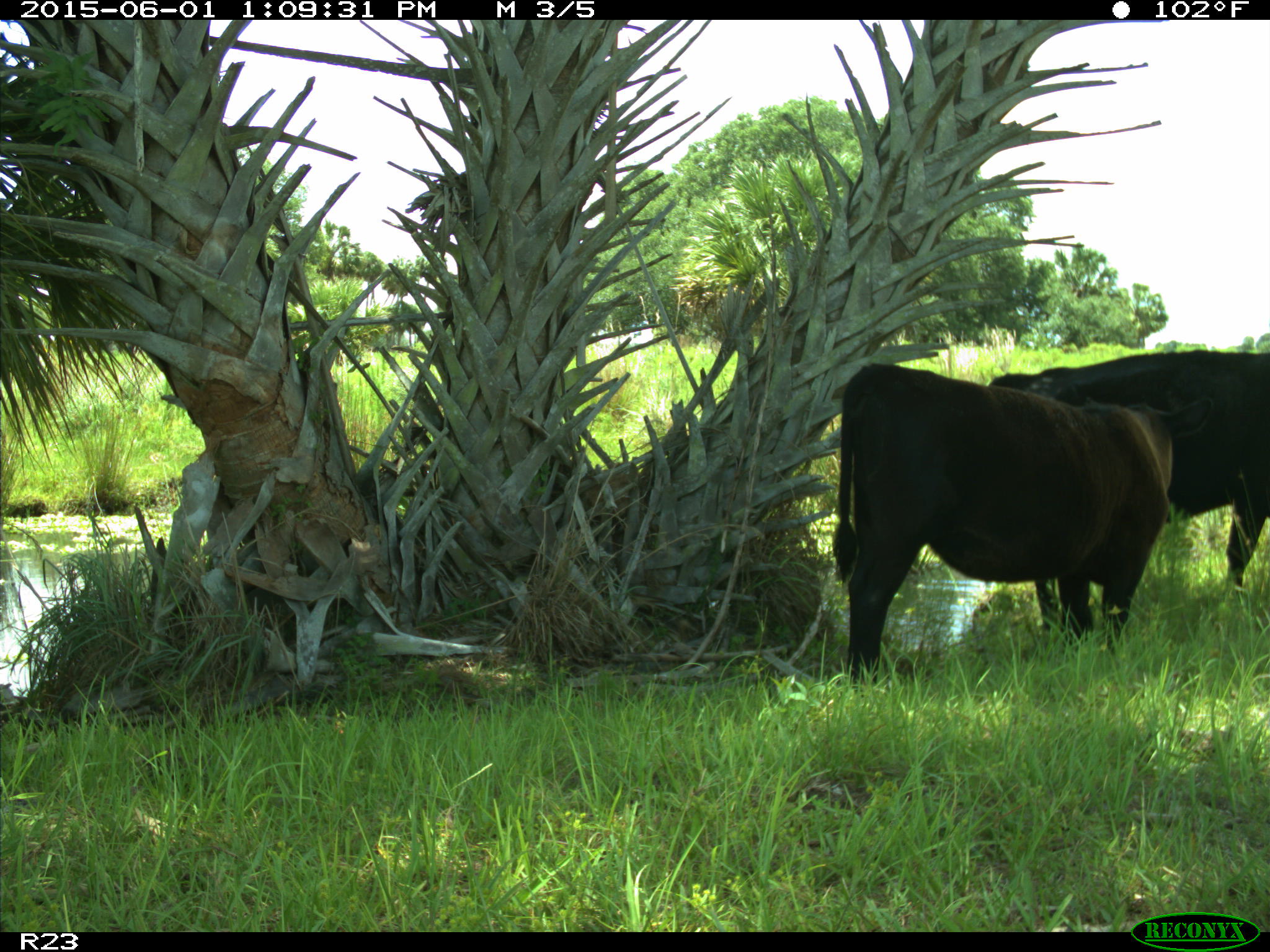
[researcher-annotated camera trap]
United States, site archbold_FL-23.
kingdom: Animalia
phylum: Chordata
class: Mammalia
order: Artiodactyla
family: Bovidae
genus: Bos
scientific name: Bos taurus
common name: domestic cow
Bos taurus (domestic cow).